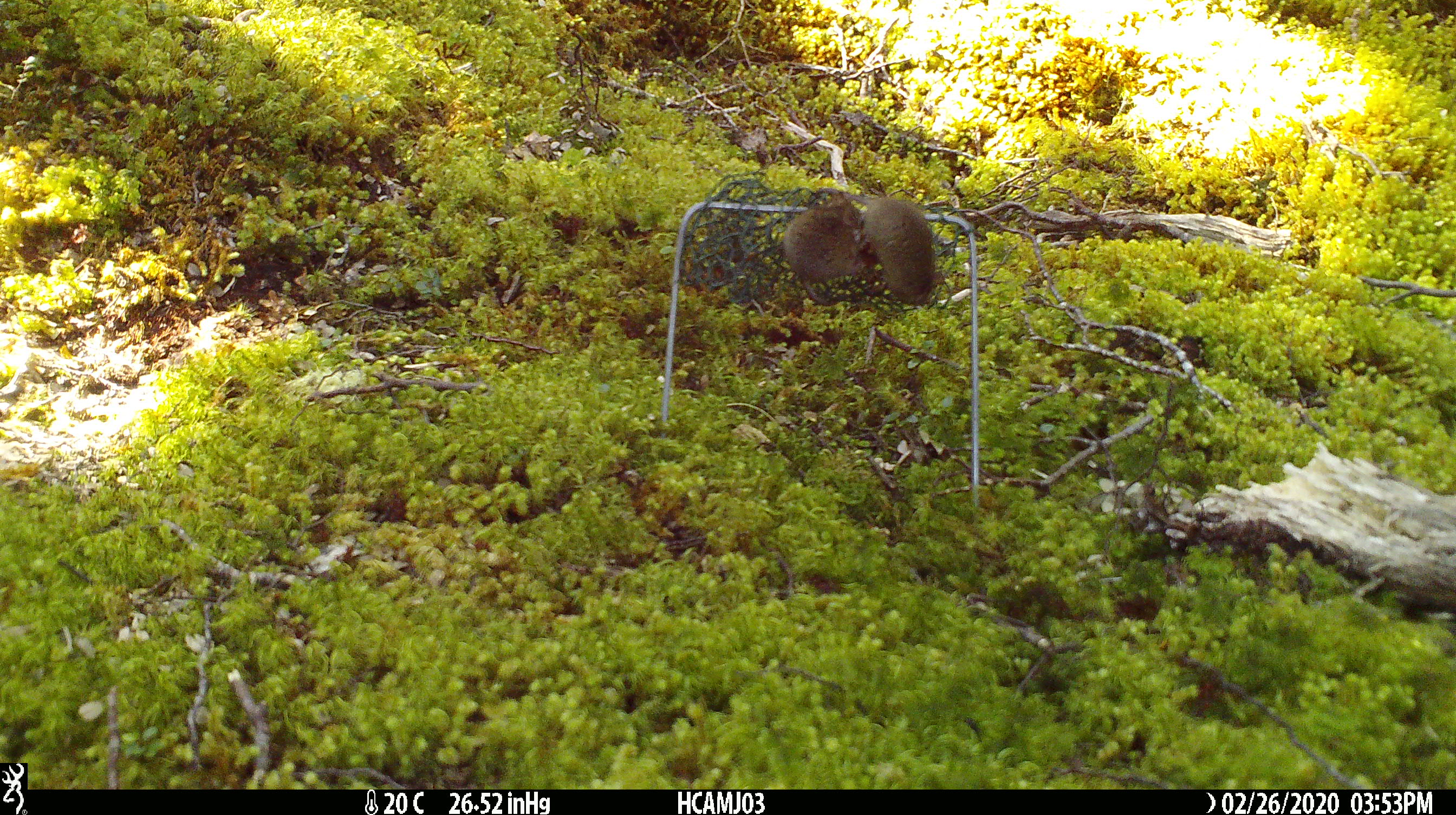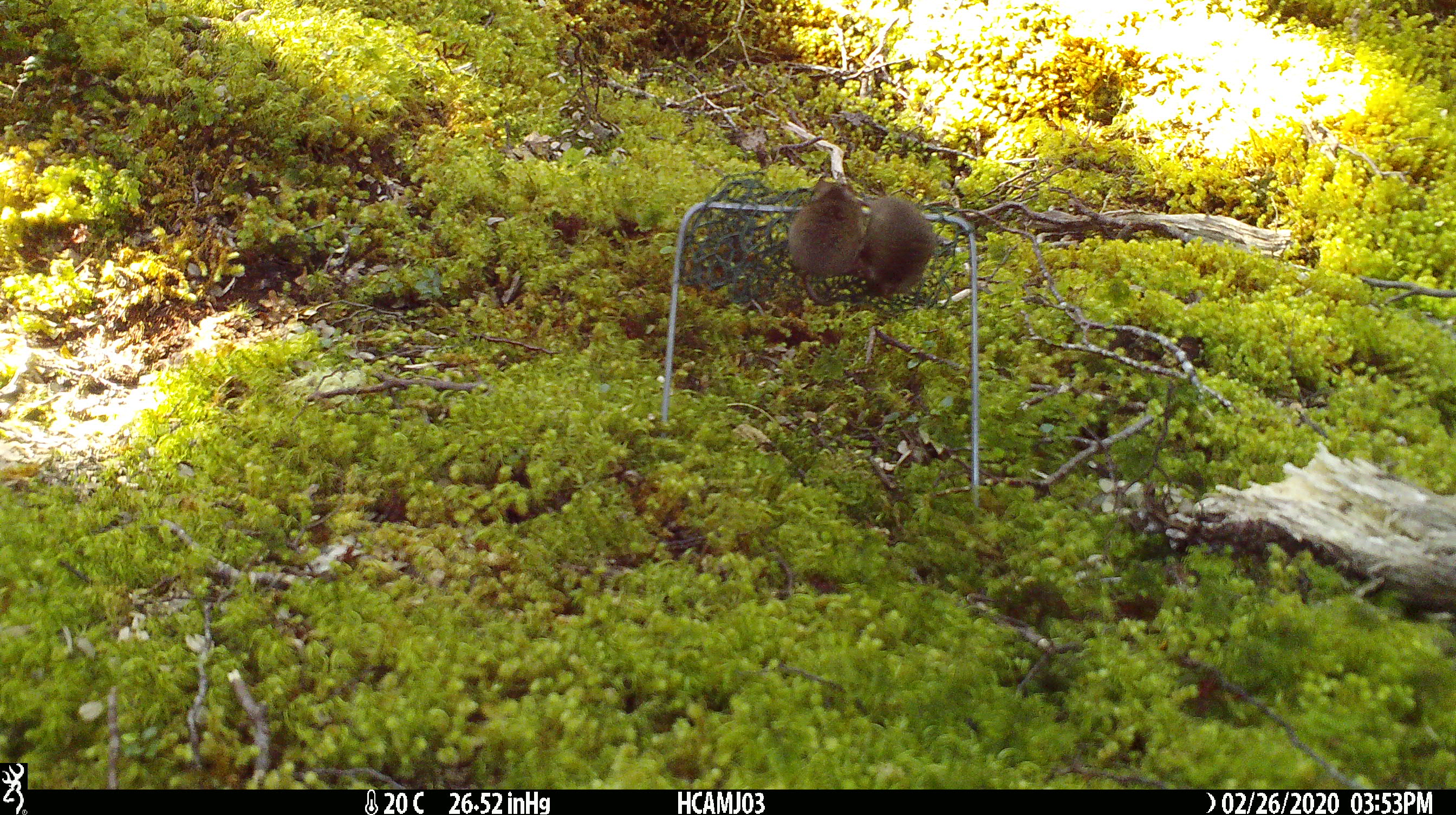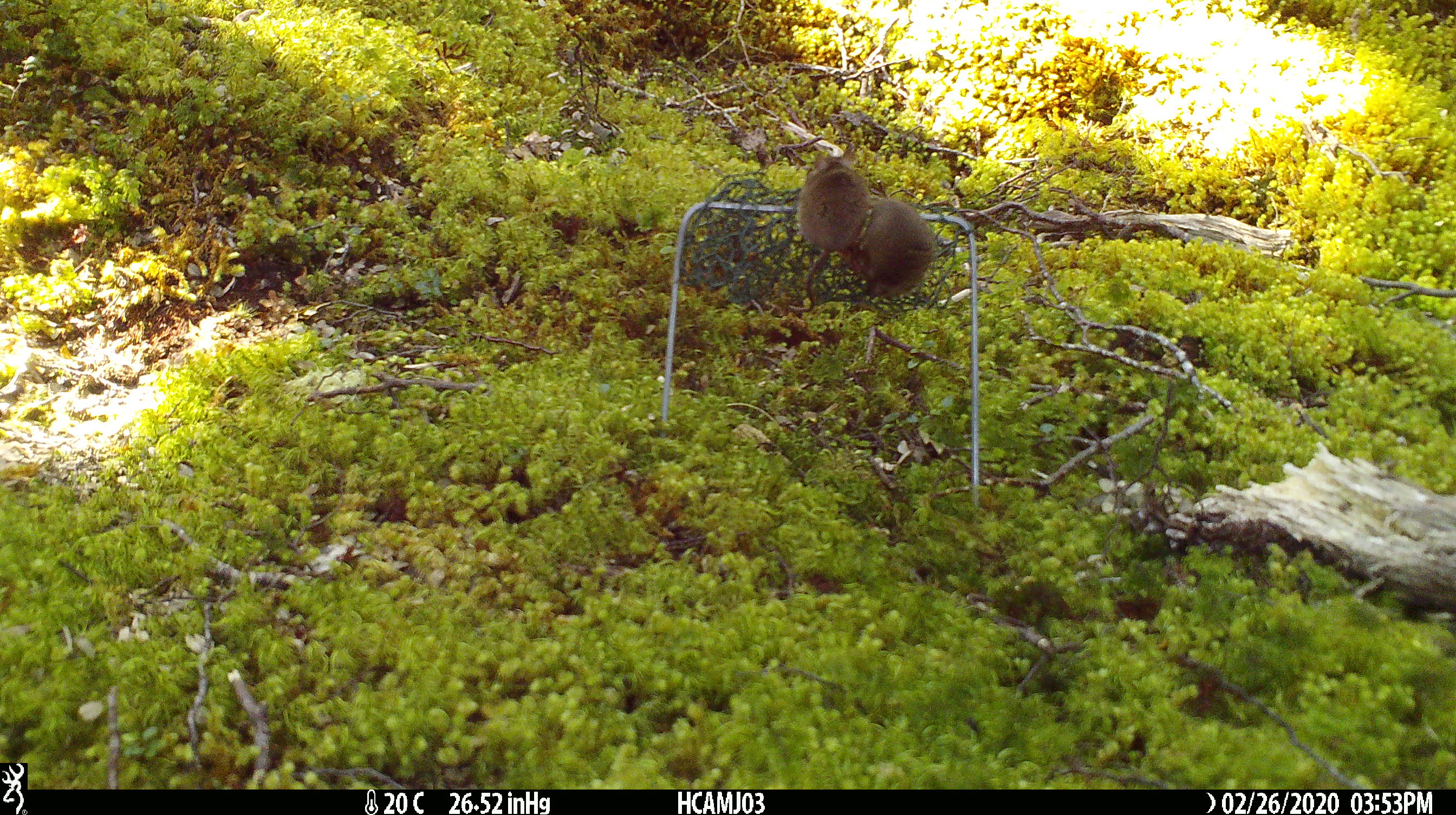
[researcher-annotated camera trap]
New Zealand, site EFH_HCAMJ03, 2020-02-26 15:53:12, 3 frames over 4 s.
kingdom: Animalia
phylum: Chordata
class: Mammalia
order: Rodentia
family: Muridae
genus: Mus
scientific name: Mus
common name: mouse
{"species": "mouse (Mus)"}